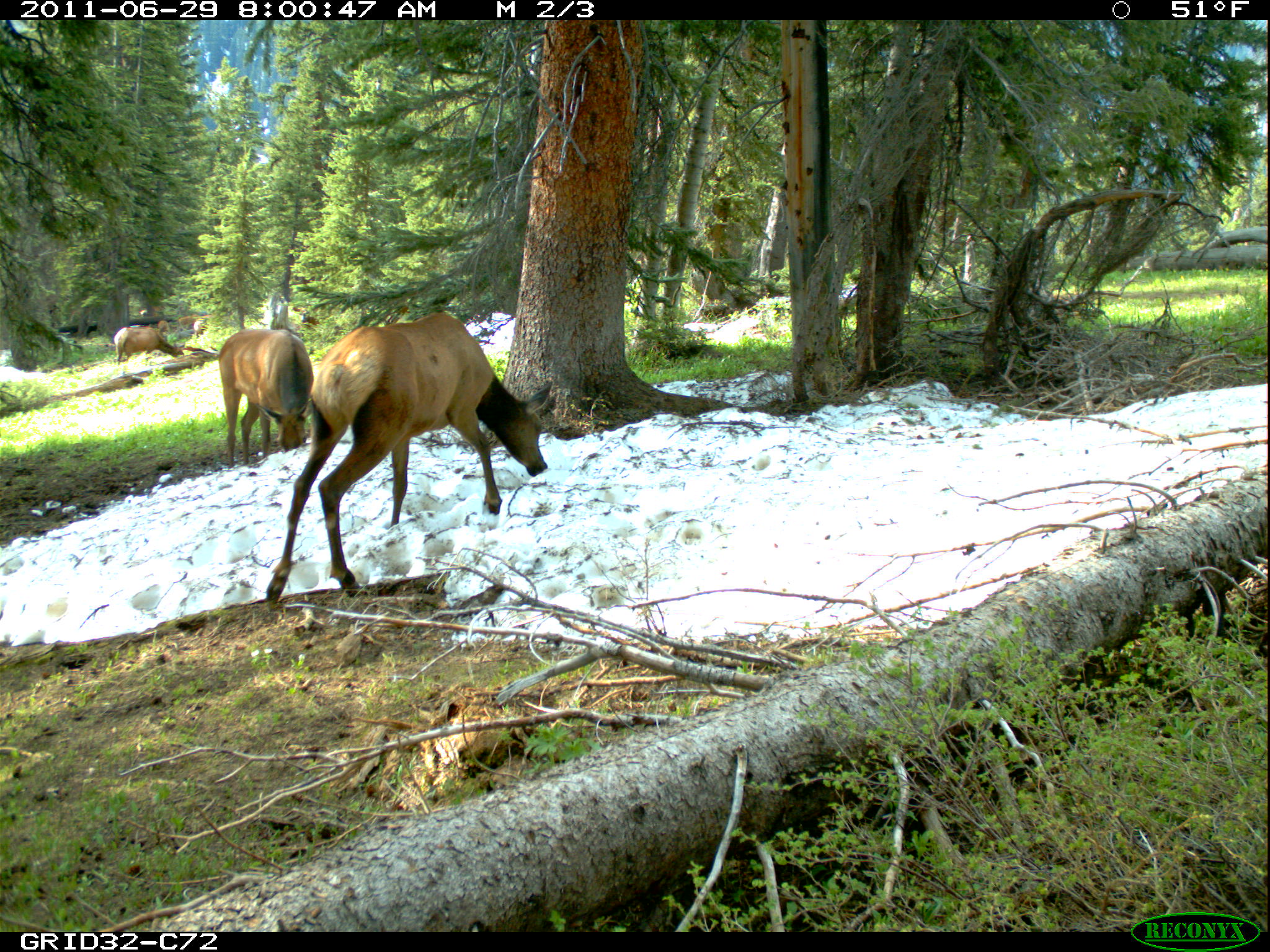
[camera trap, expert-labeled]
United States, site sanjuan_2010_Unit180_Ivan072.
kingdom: Animalia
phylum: Chordata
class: Mammalia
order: Artiodactyla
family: Cervidae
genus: Cervus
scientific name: Cervus elaphus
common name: red deer